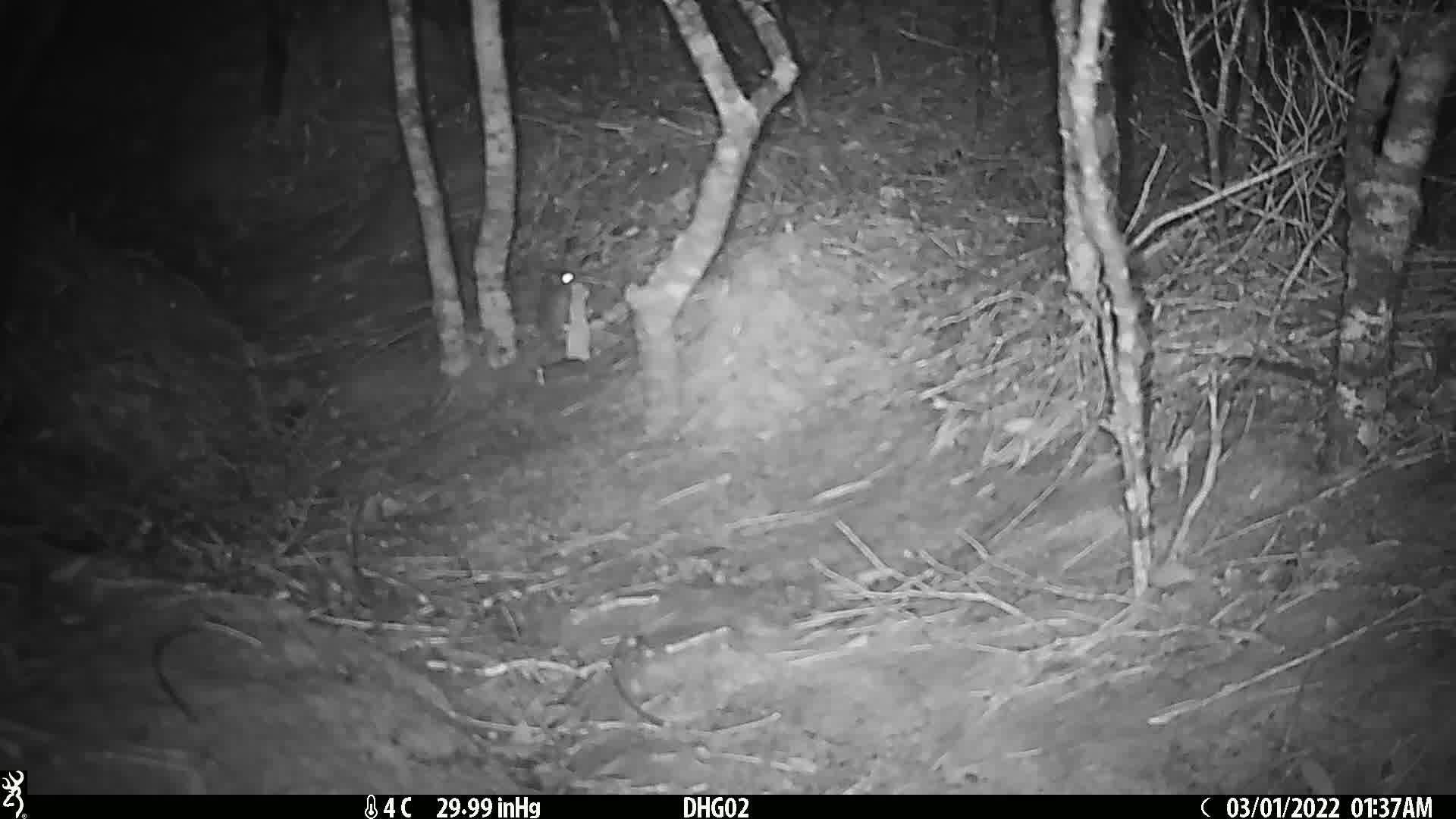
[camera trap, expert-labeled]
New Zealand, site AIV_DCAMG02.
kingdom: Animalia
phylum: Chordata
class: Mammalia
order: Rodentia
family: Muridae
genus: Mus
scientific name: Mus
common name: mouse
Mouse (Mus).